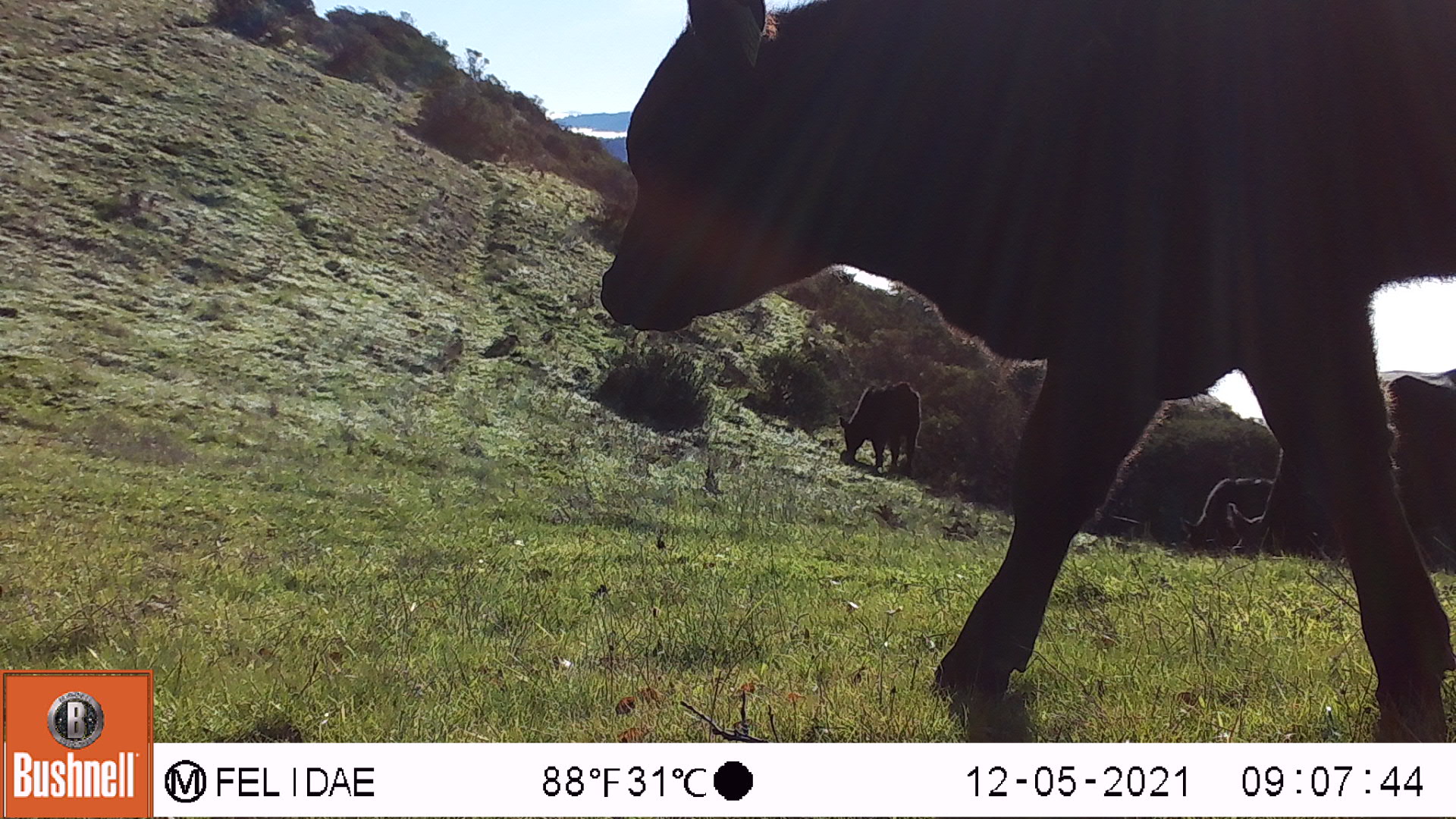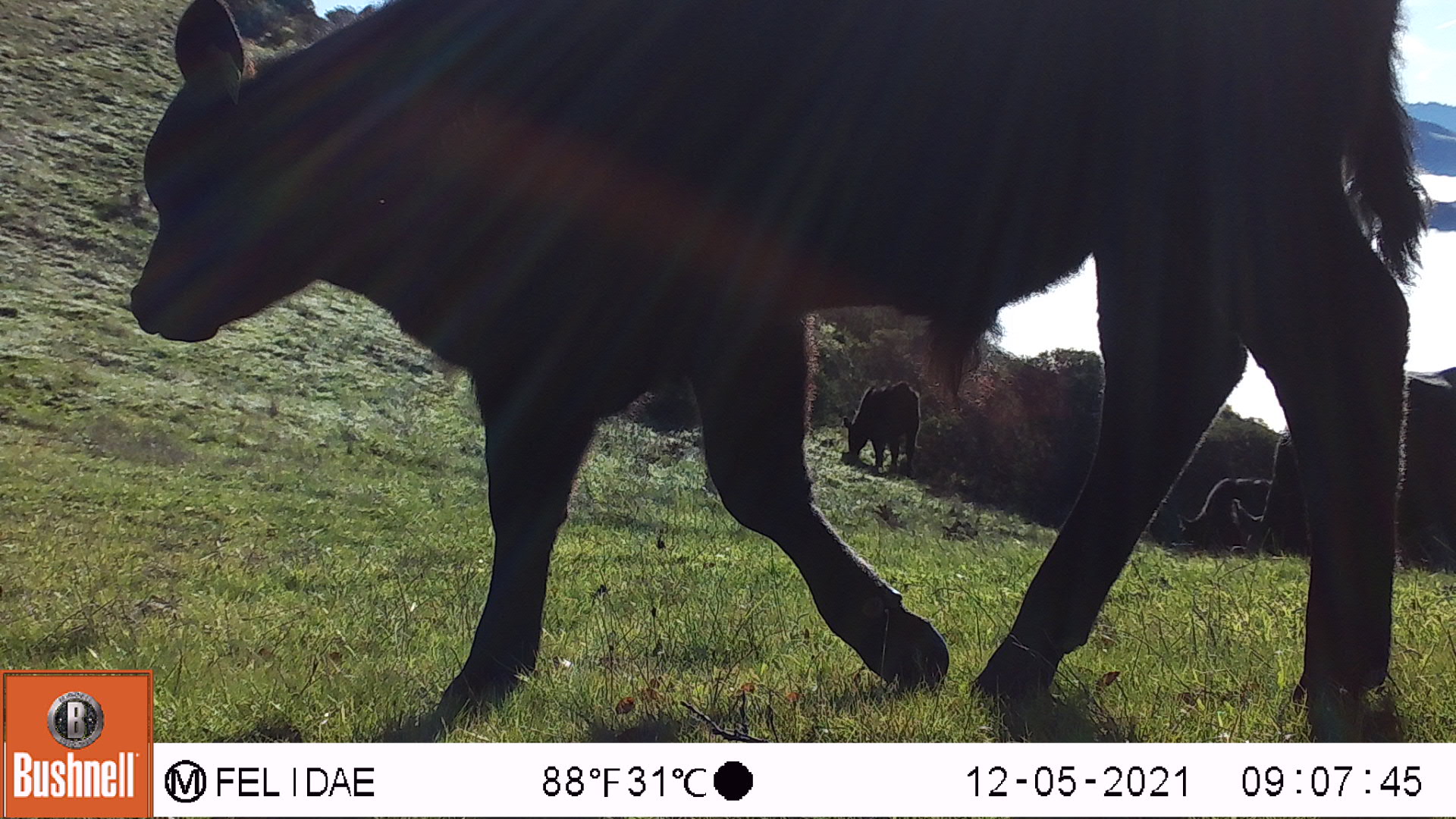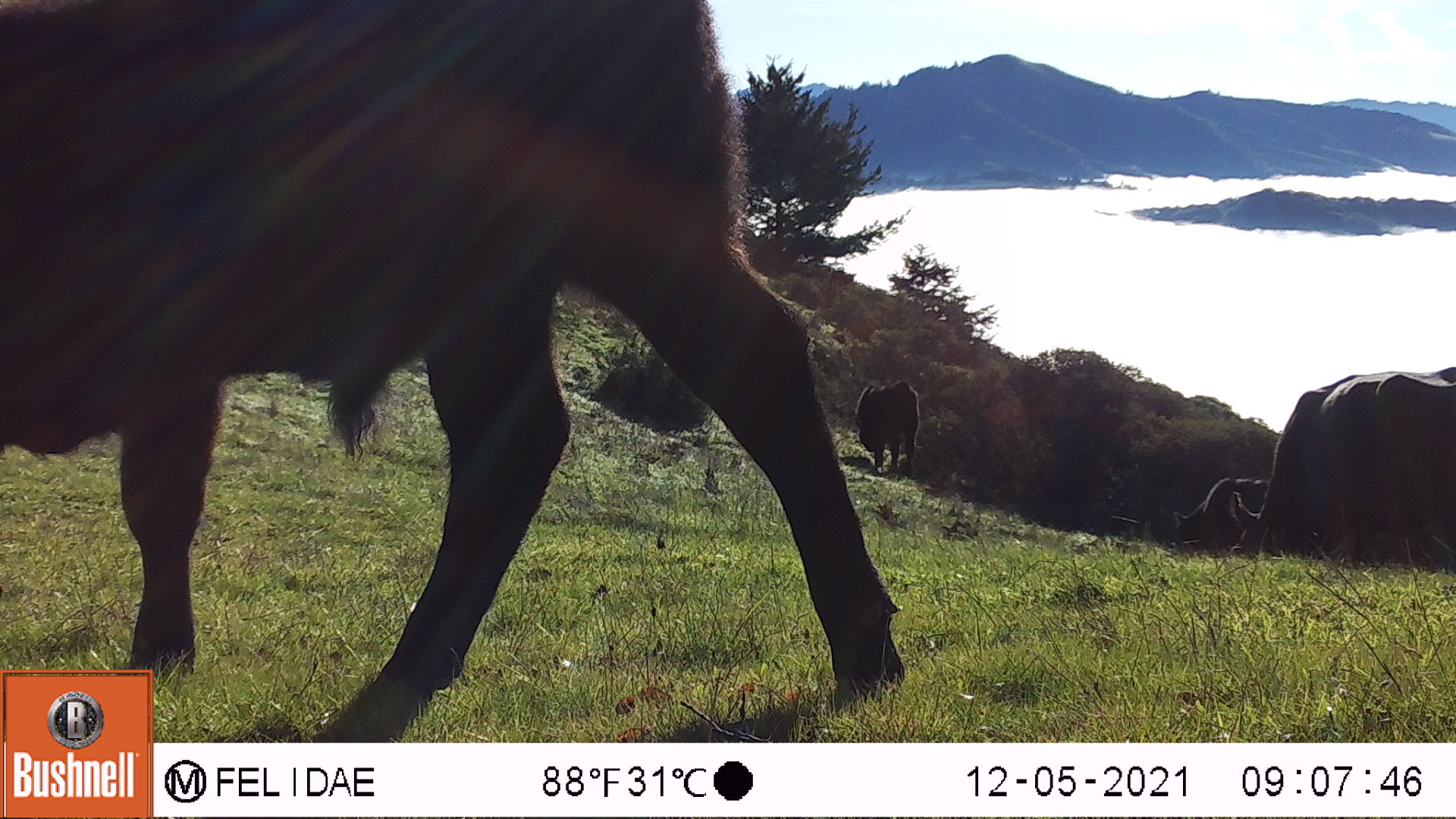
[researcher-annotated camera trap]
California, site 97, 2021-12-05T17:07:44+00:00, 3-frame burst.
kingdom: Animalia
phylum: Chordata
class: Mammalia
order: Artiodactyla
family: Bovidae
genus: Bos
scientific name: Bos taurus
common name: domestic cattle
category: cattle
Cattle (domestic cattle) (Bos taurus).